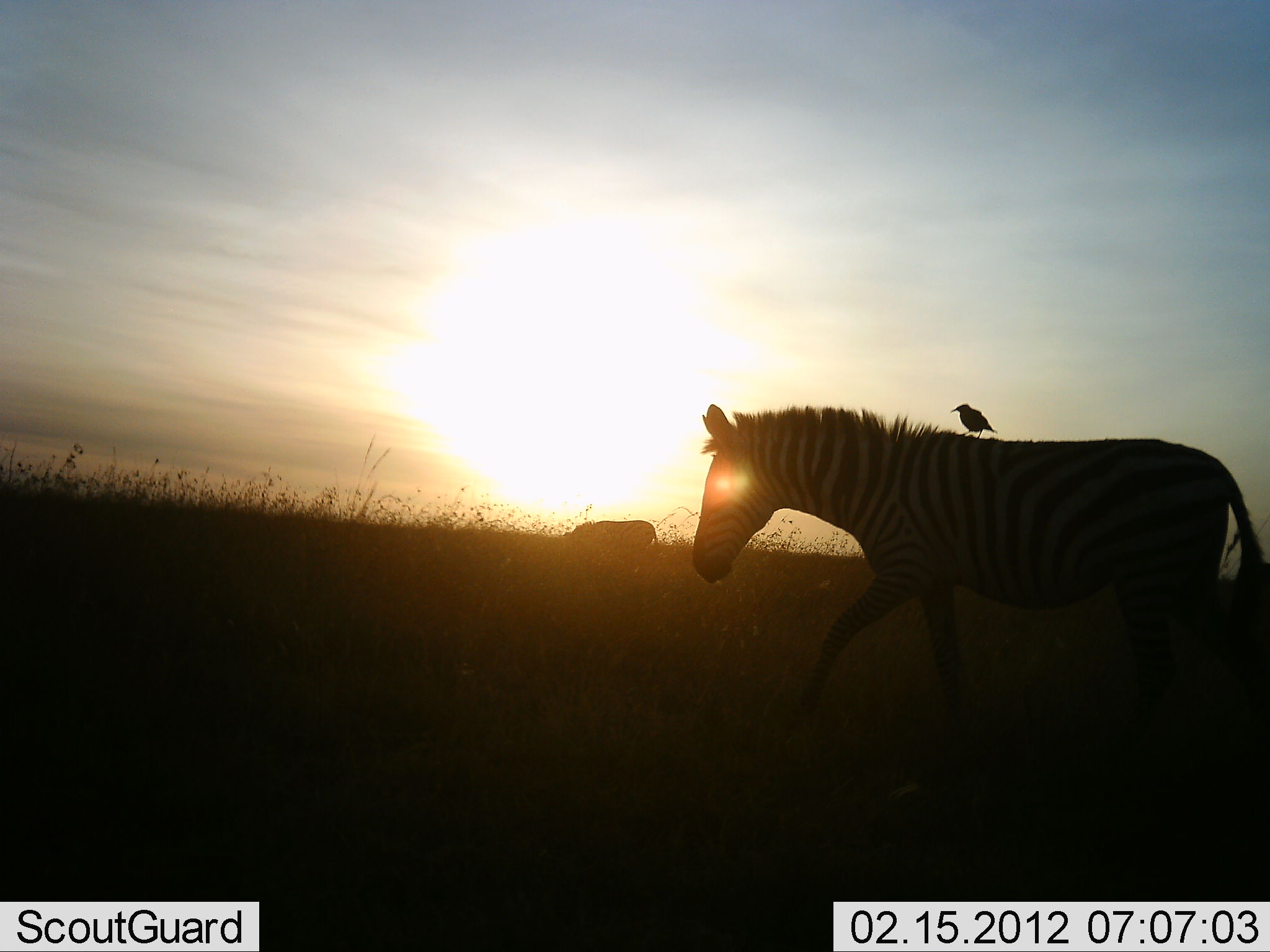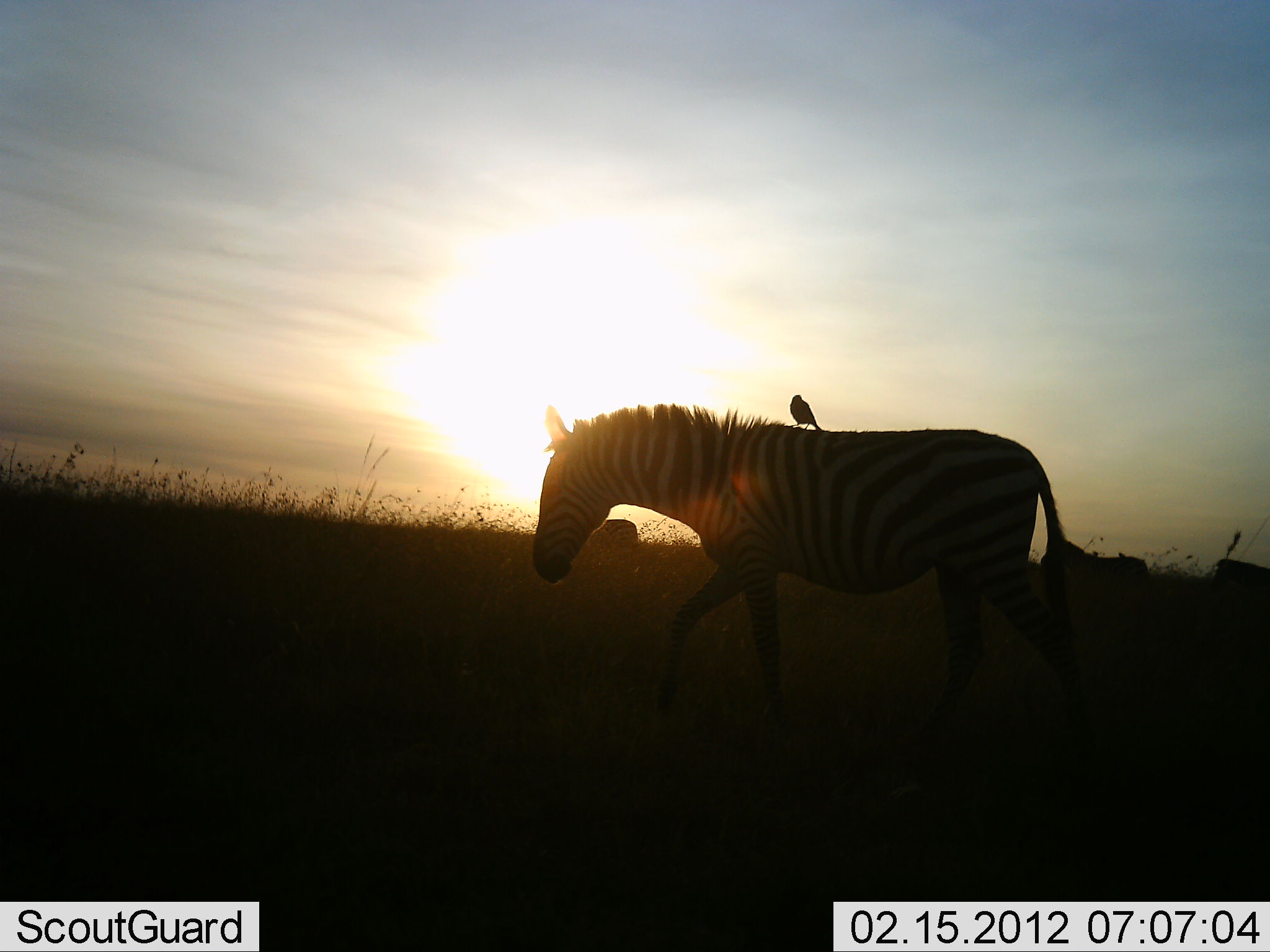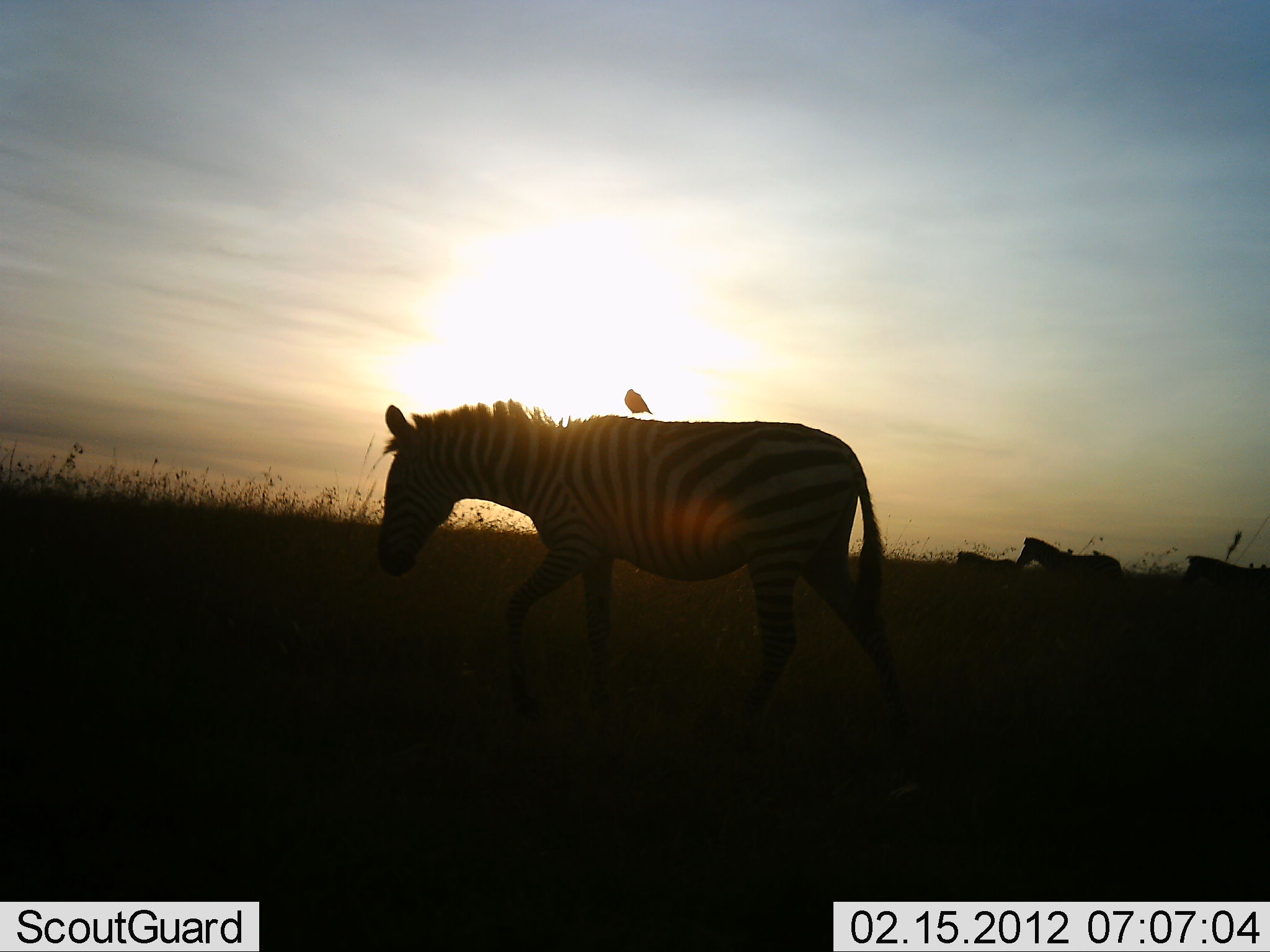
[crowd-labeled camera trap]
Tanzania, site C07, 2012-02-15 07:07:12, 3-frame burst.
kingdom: Animalia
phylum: Chordata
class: Aves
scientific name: Aves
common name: bird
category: otherbird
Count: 1.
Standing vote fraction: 72%.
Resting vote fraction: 16%.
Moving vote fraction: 16%.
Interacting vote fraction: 20%.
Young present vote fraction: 0%.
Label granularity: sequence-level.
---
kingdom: Animalia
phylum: Chordata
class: Mammalia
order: Perissodactyla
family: Equidae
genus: Equus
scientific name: Equus quagga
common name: plains zebra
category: zebra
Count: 5.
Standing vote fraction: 7%.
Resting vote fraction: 0%.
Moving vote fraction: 96%.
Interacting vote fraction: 0%.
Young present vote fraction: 0%.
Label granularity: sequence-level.